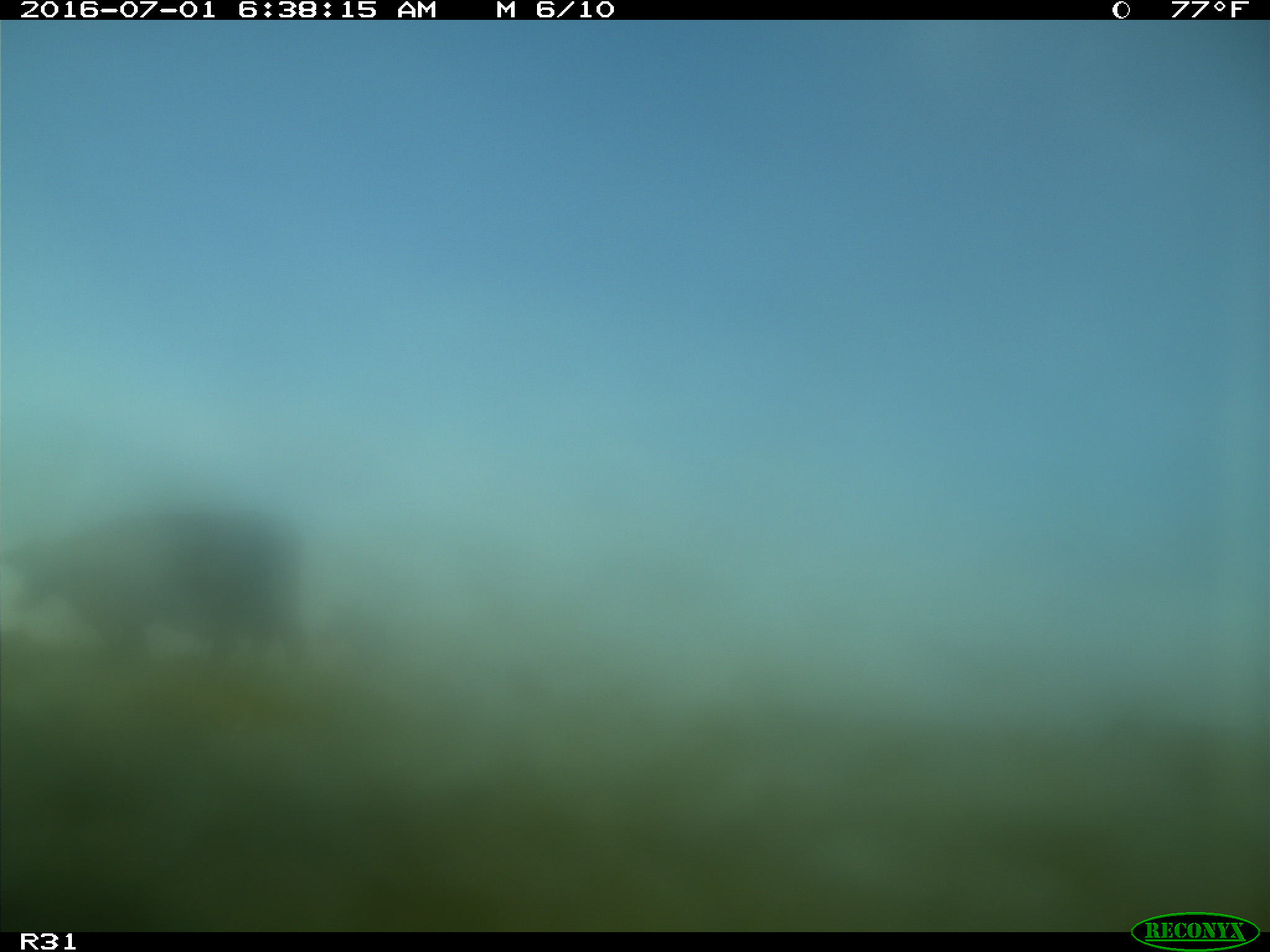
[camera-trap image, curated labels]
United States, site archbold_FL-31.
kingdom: Animalia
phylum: Chordata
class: Mammalia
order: Artiodactyla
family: Bovidae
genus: Bos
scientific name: Bos taurus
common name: domestic cow